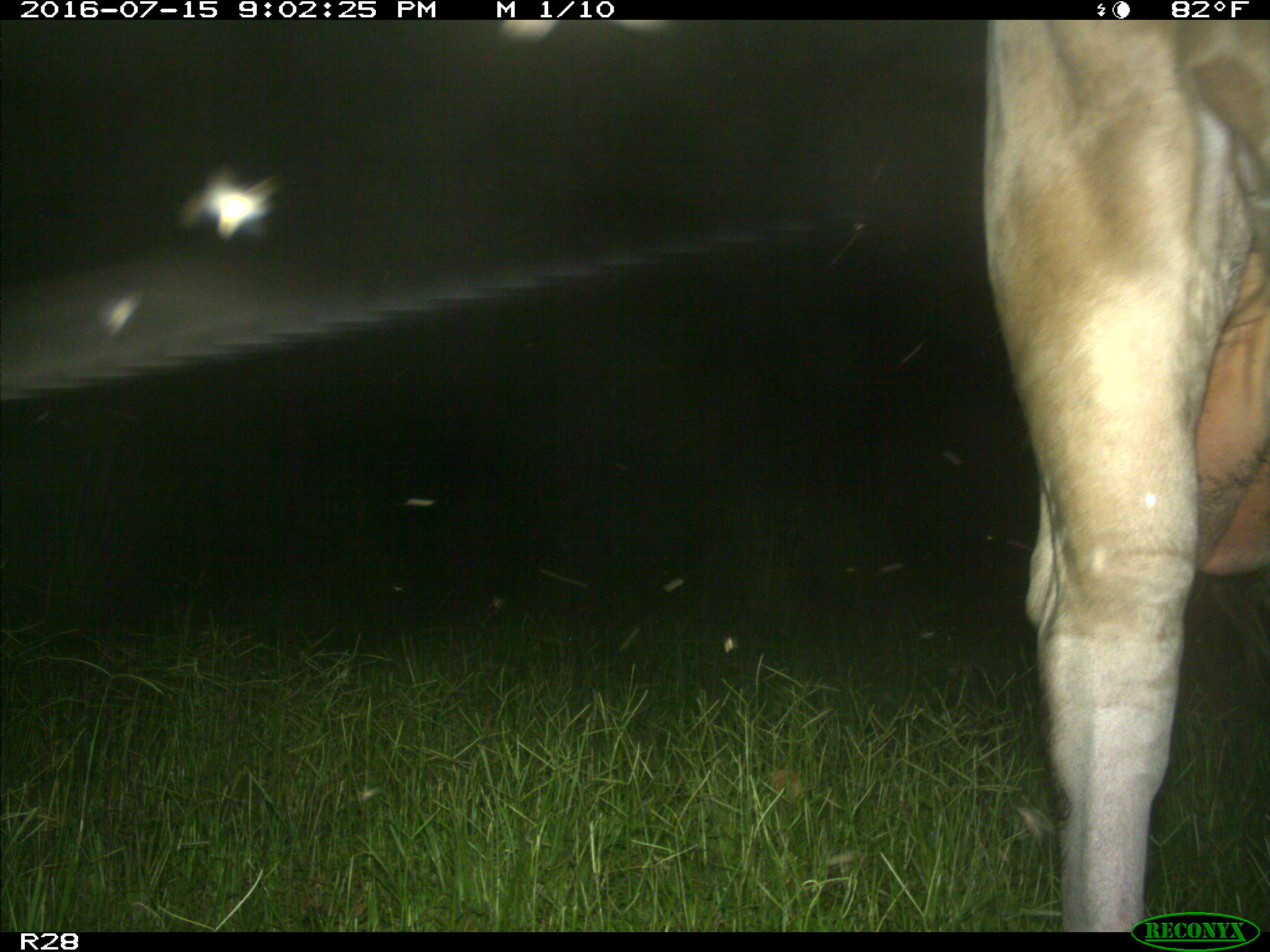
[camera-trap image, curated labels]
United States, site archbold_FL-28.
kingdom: Animalia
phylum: Chordata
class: Mammalia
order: Artiodactyla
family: Bovidae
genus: Bos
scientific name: Bos taurus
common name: domestic cow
Bos taurus (domestic cow).